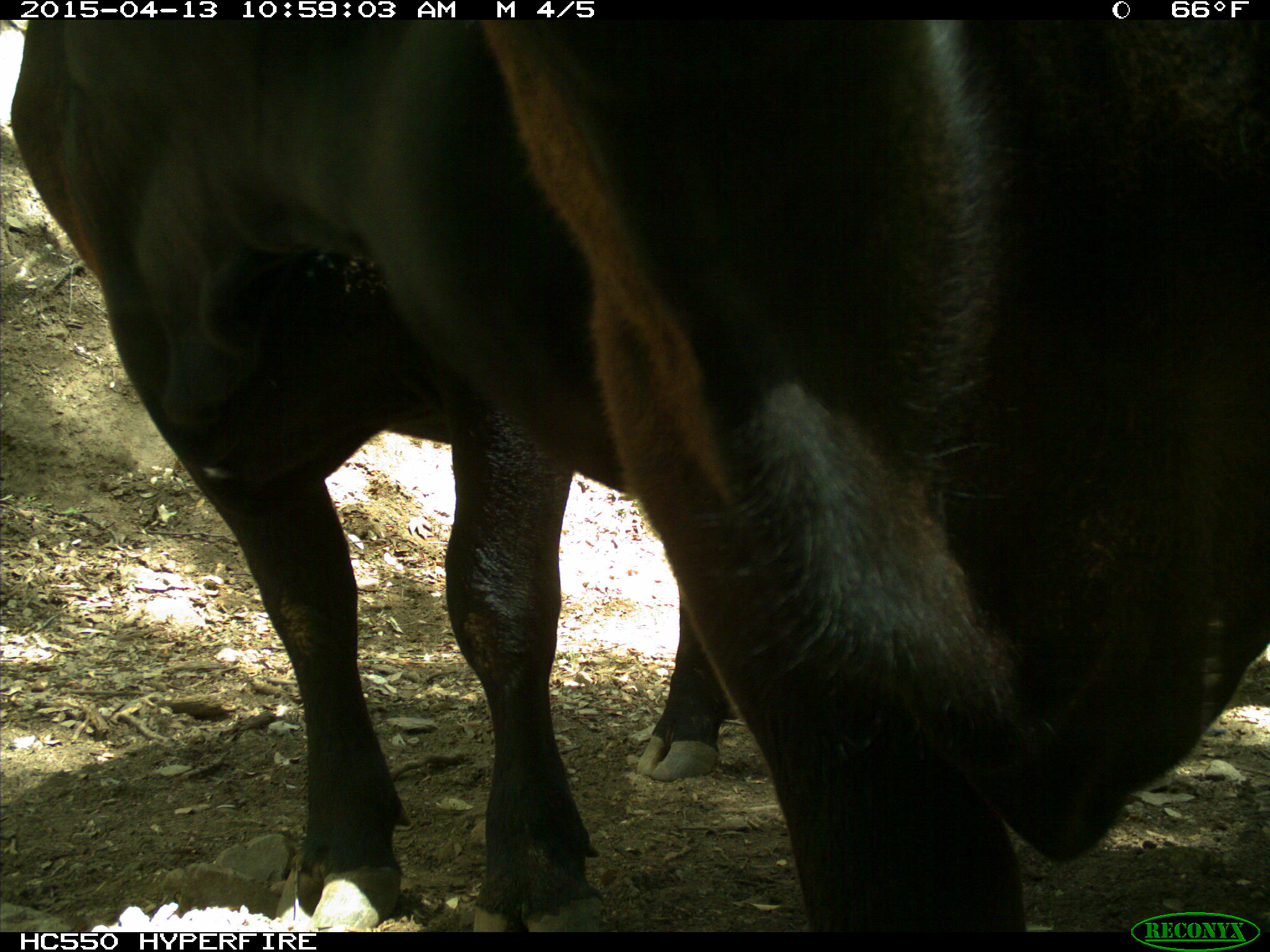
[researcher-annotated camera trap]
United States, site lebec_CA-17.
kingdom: Animalia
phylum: Chordata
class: Mammalia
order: Artiodactyla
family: Bovidae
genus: Bos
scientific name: Bos taurus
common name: domestic cow